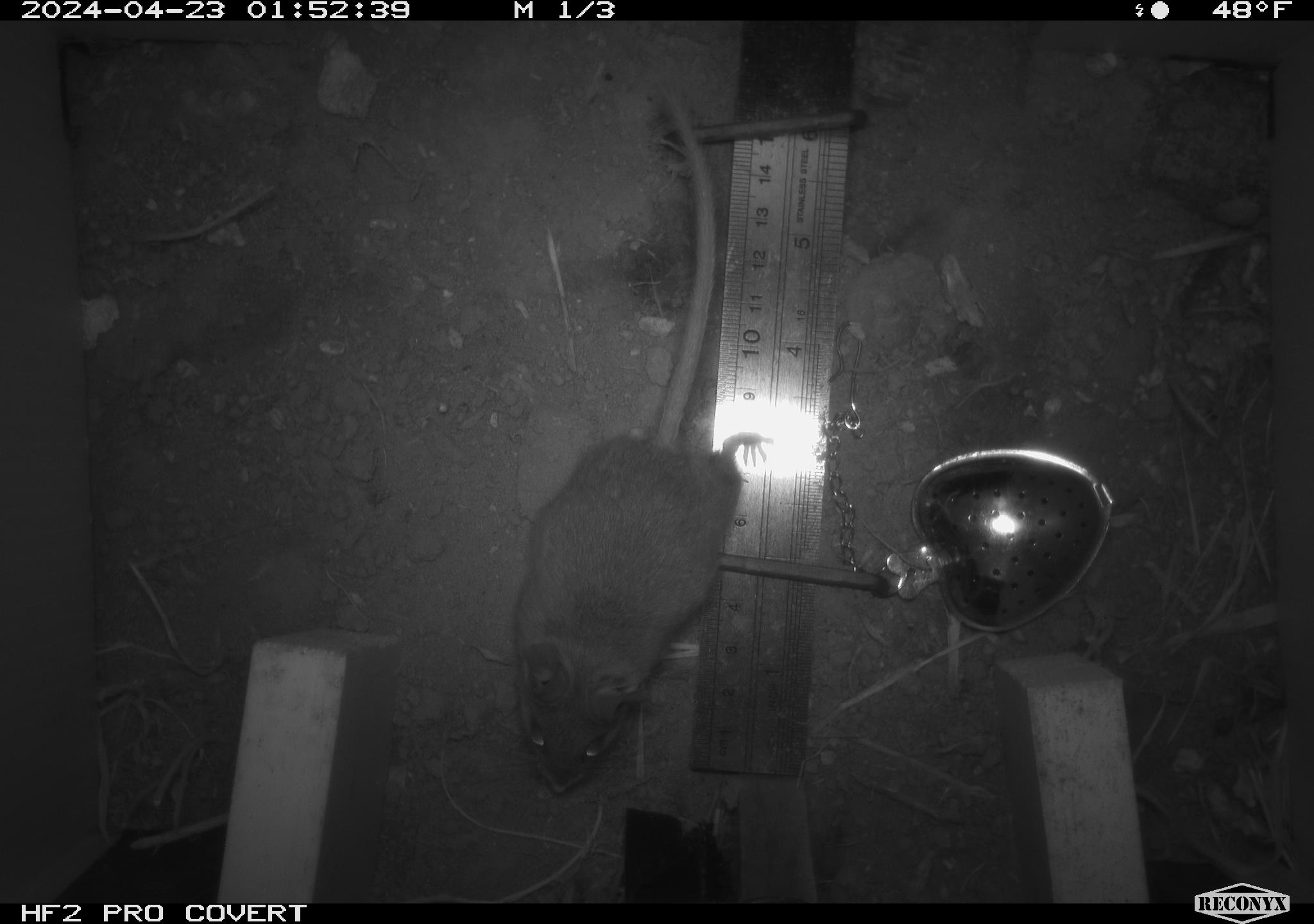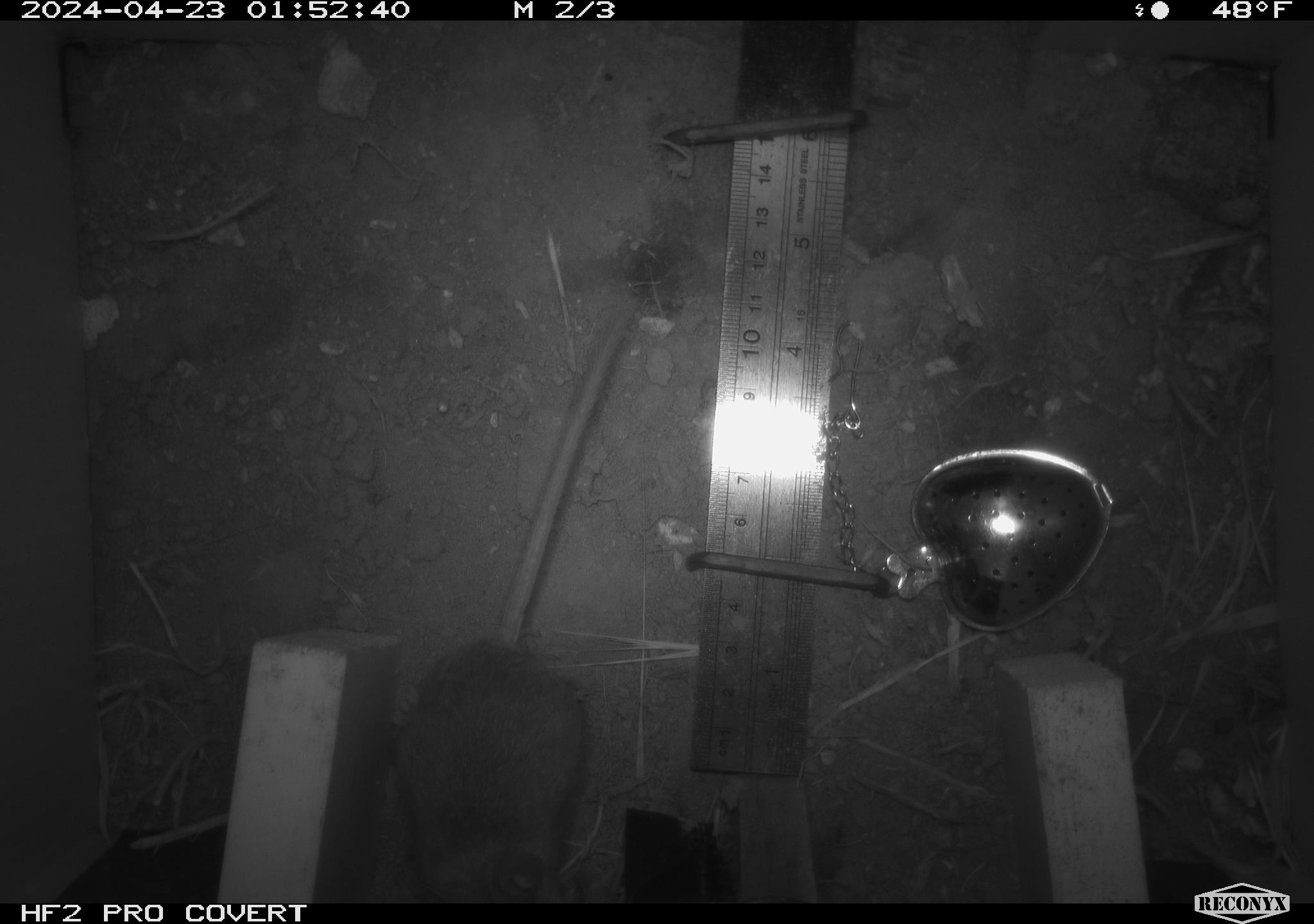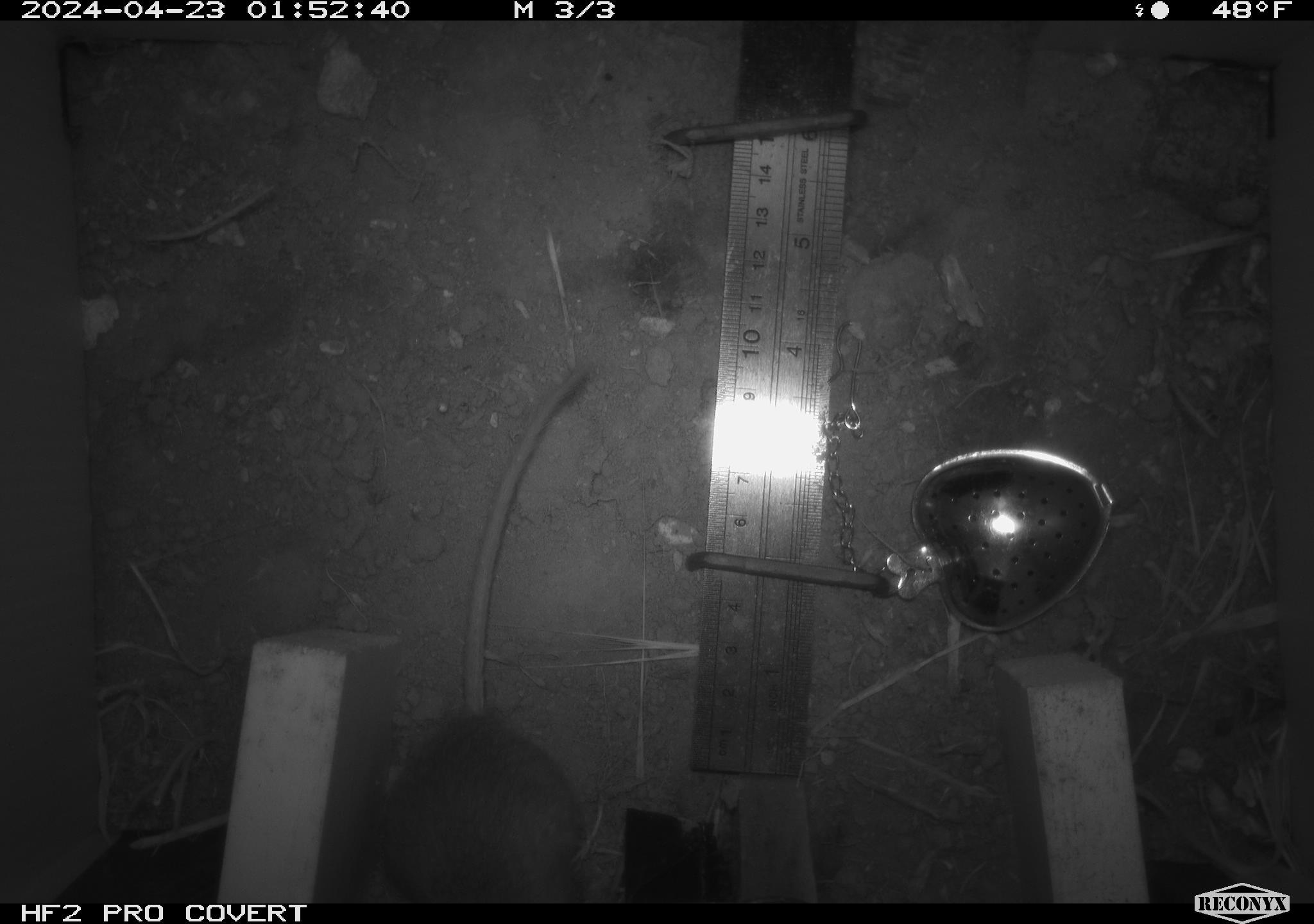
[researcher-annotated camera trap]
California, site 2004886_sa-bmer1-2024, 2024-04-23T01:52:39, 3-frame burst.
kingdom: Animalia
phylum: Chordata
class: Mammalia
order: Rodentia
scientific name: Rodentia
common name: mouse species